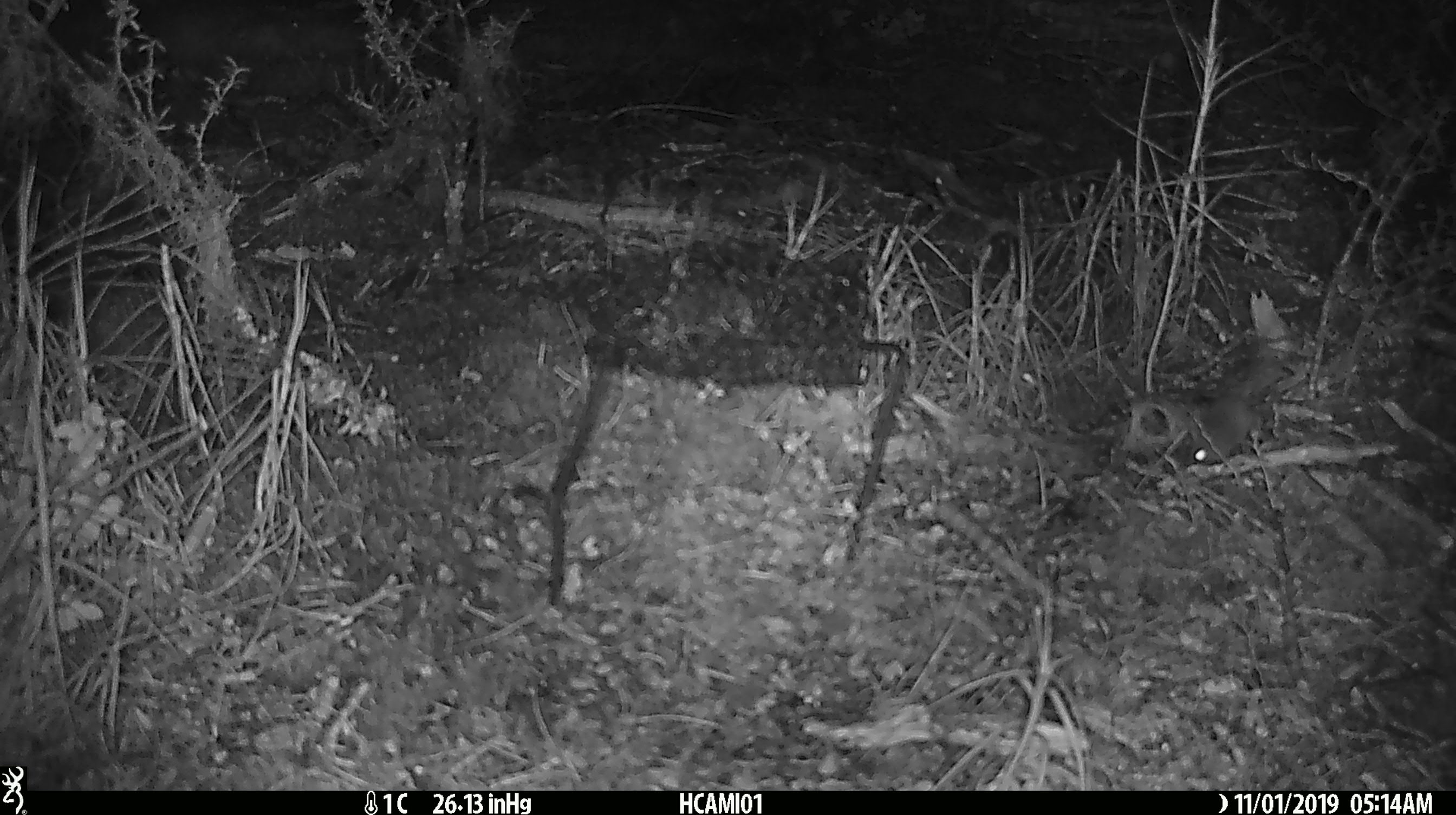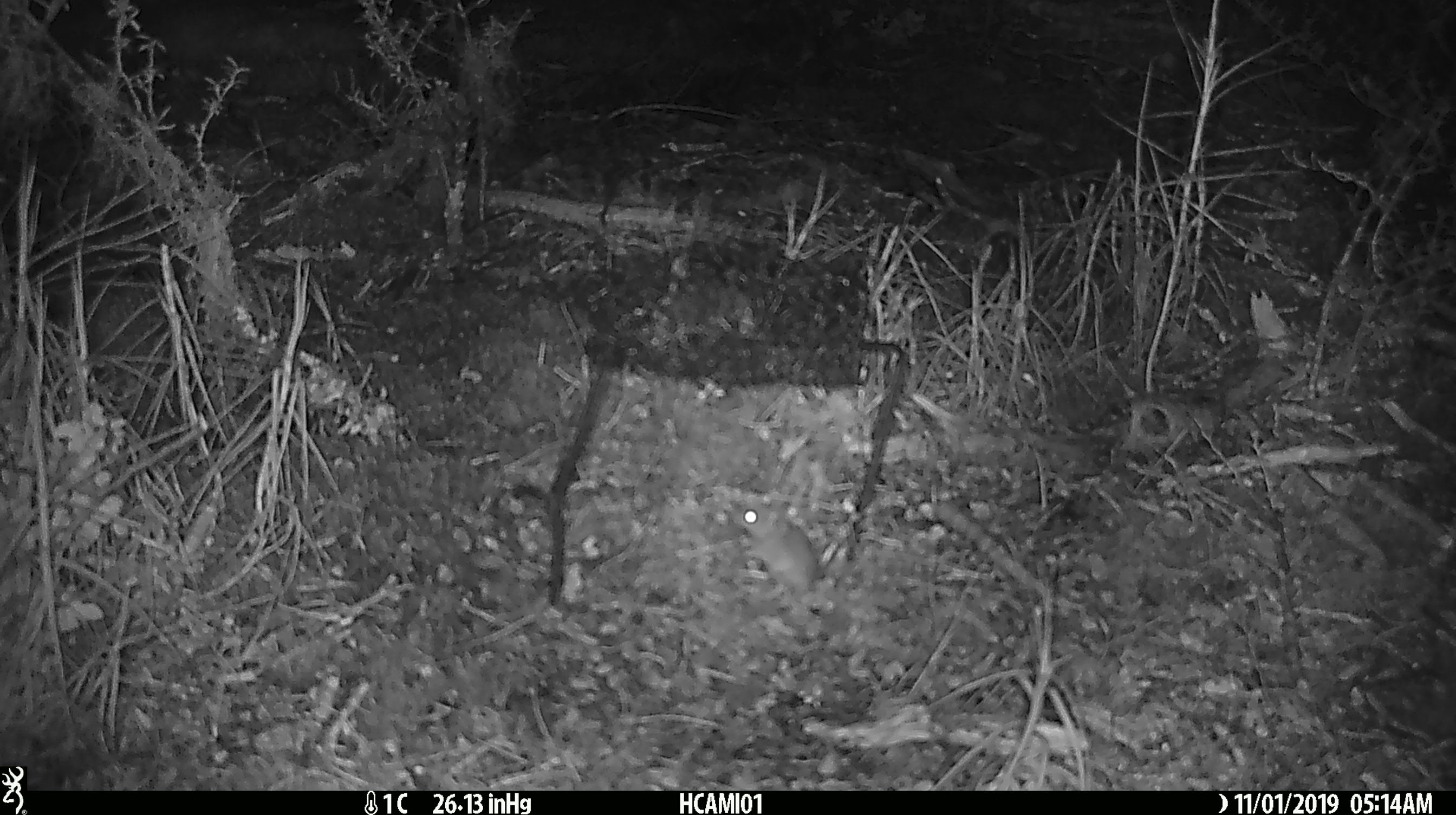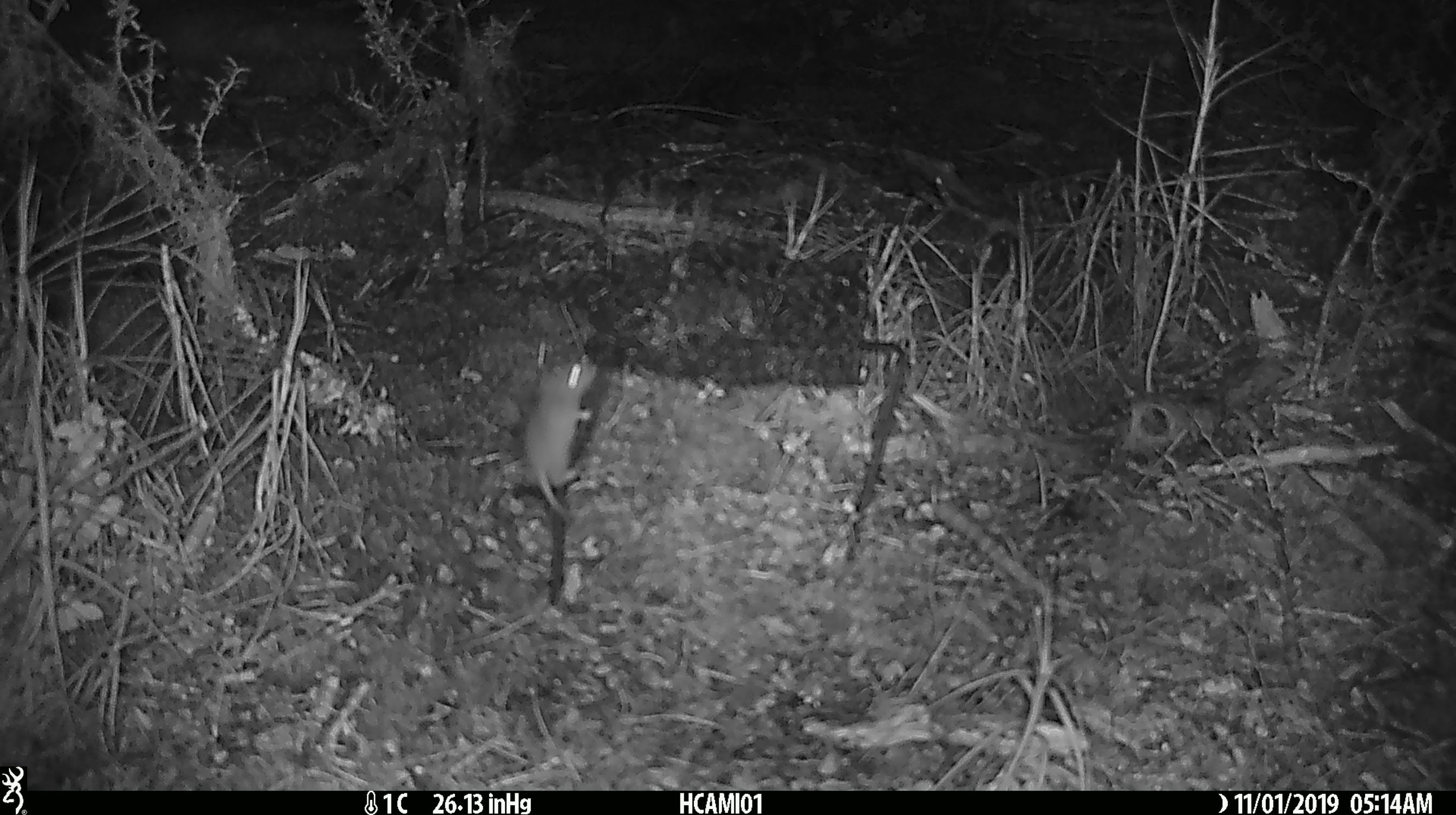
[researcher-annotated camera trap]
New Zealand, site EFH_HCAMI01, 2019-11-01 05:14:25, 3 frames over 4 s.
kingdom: Animalia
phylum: Chordata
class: Mammalia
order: Rodentia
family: Muridae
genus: Mus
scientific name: Mus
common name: mouse